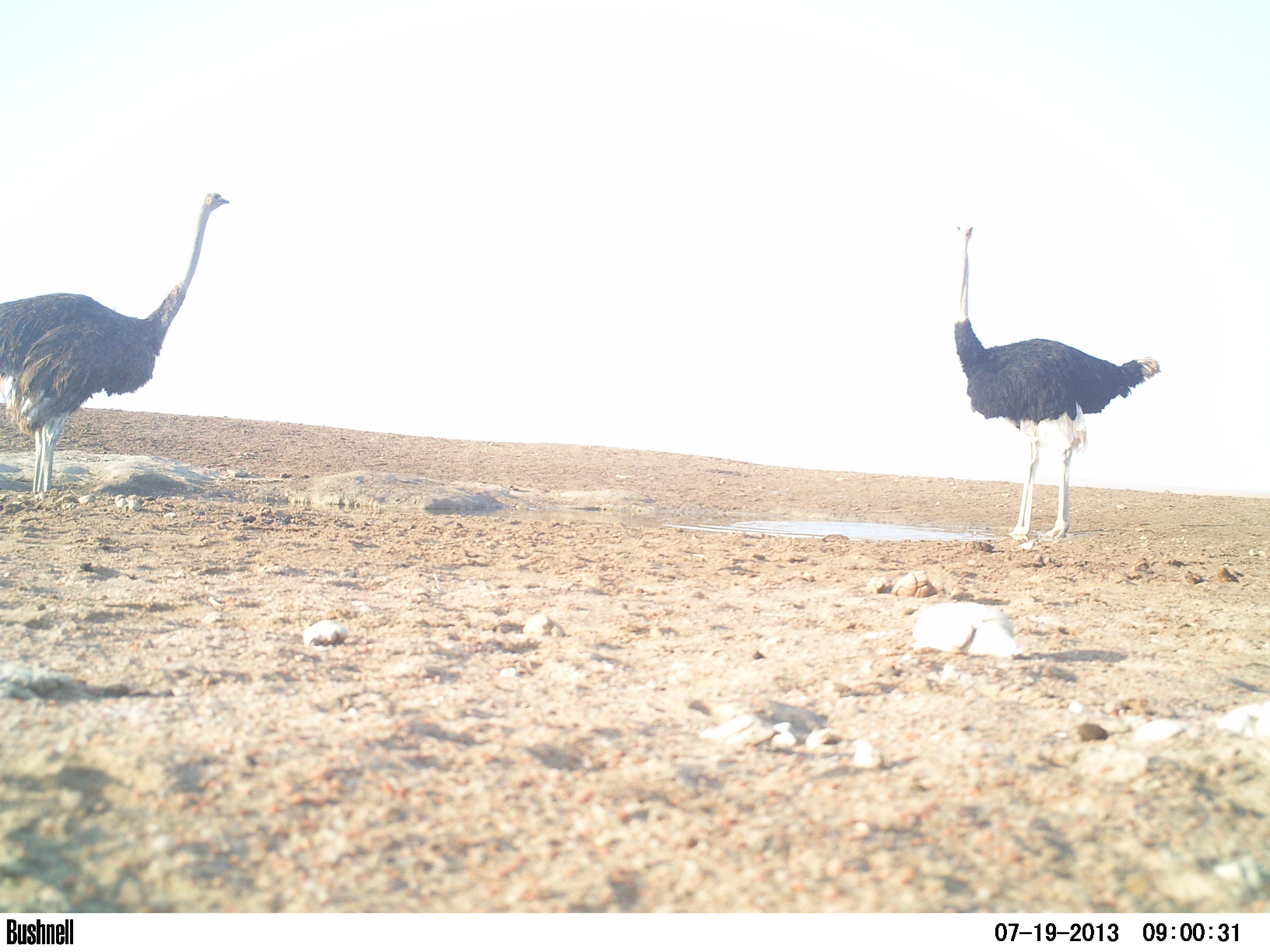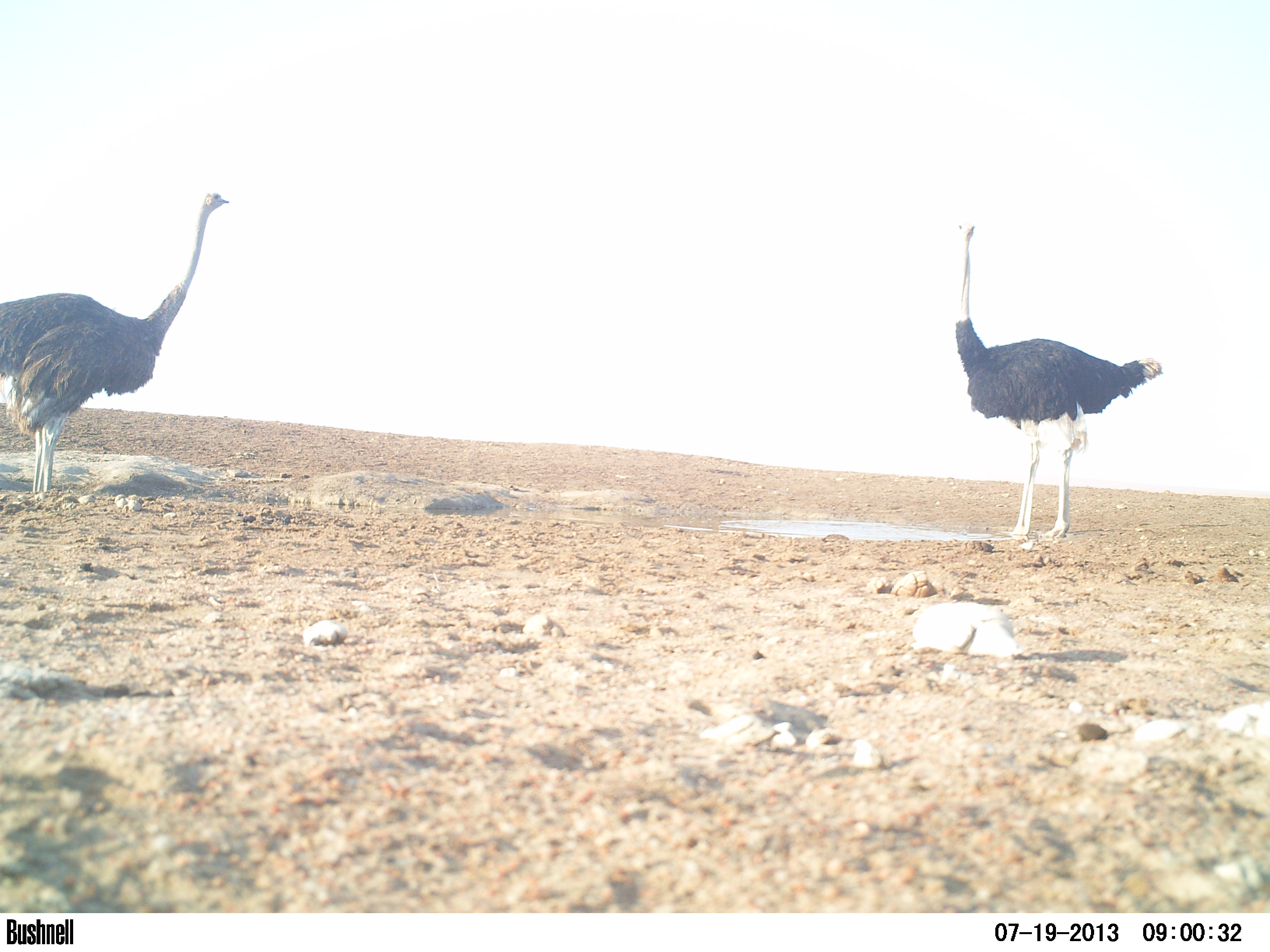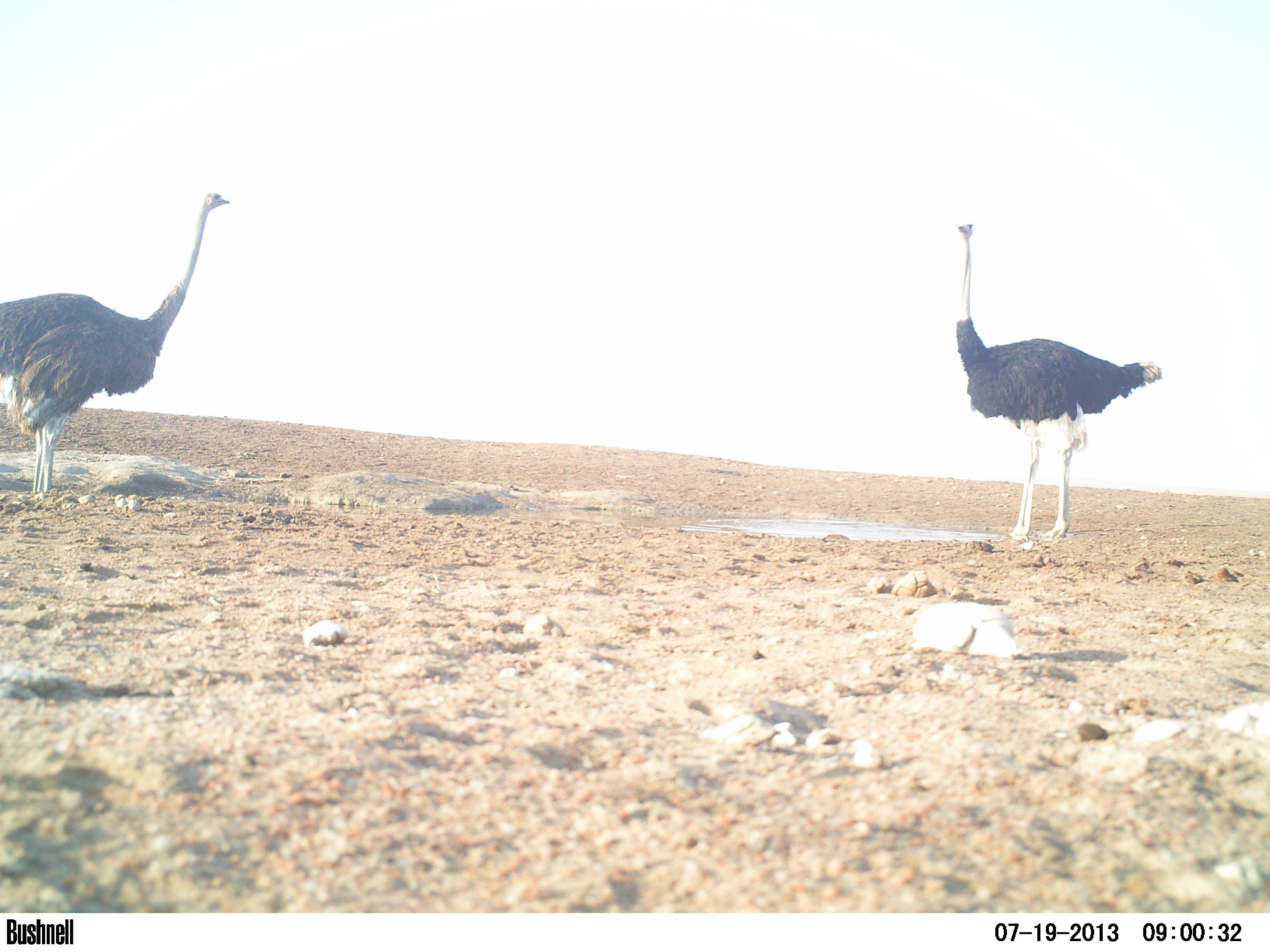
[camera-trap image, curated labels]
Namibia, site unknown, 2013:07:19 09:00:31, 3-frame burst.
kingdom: Animalia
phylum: Chordata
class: Aves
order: Struthioniformes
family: Struthionidae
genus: Struthio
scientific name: Struthio camelus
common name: common ostrich